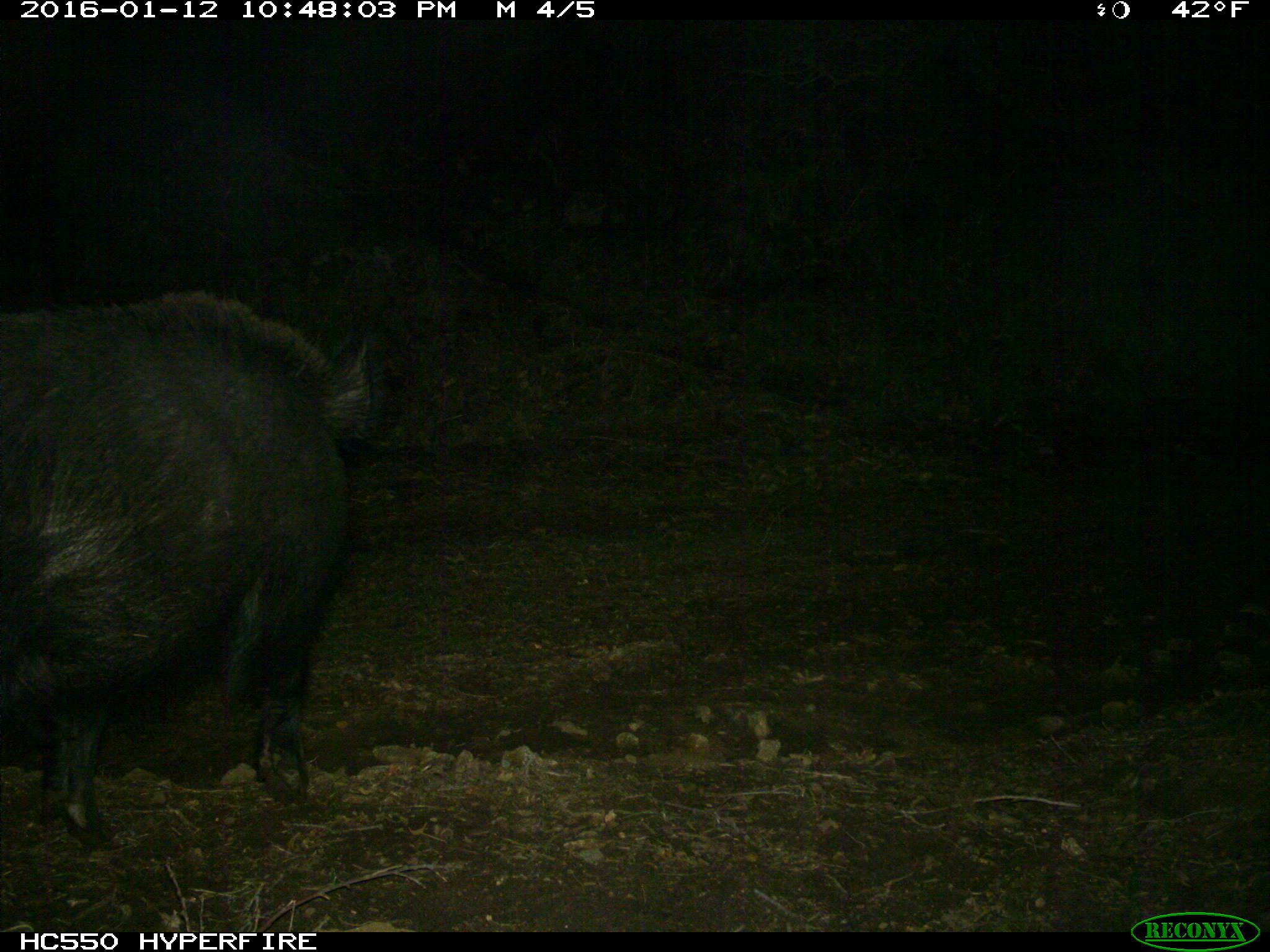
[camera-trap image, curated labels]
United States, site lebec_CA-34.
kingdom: Animalia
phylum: Chordata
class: Mammalia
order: Artiodactyla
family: Suidae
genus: Sus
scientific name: Sus scrofa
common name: wild boar